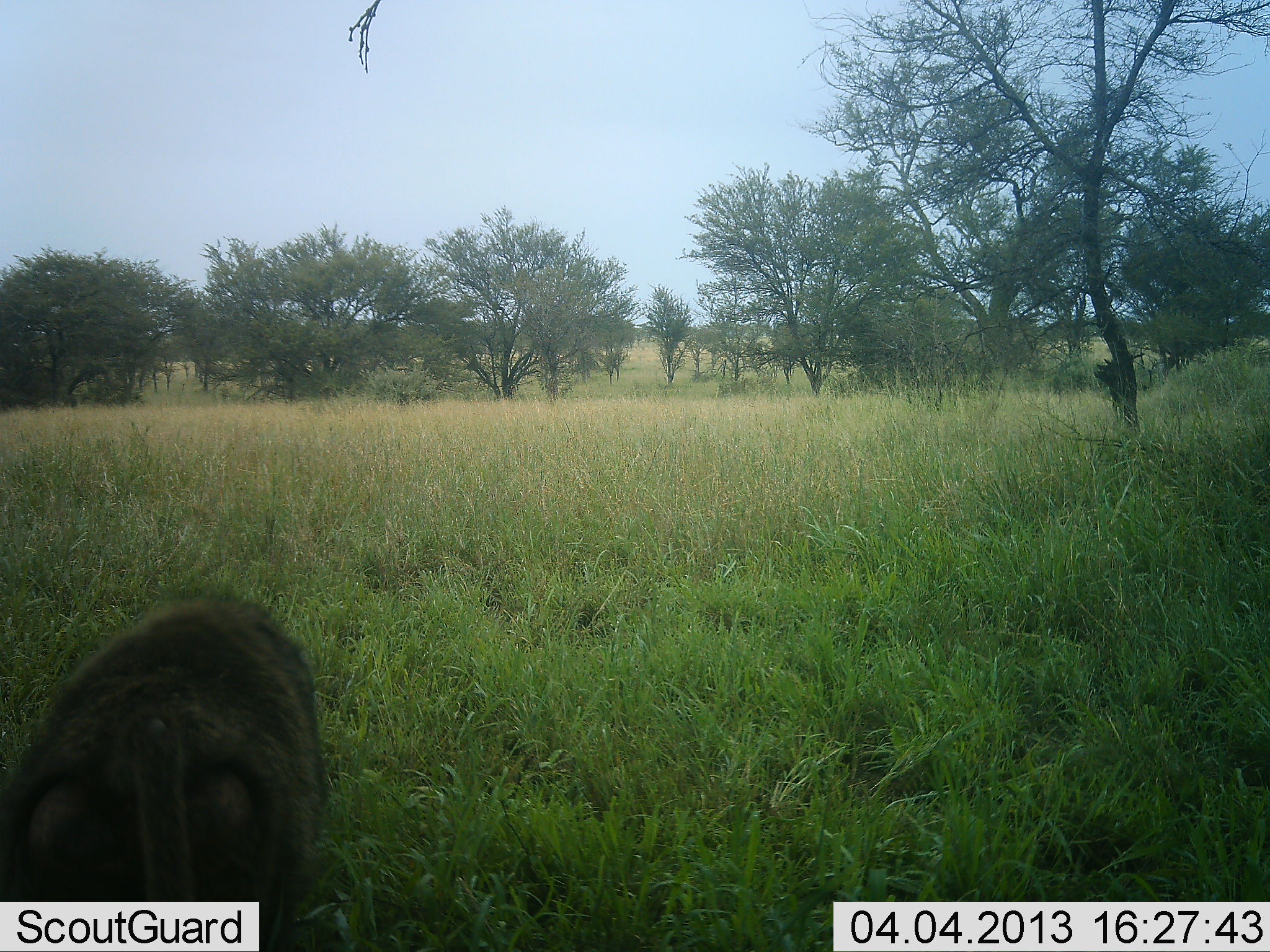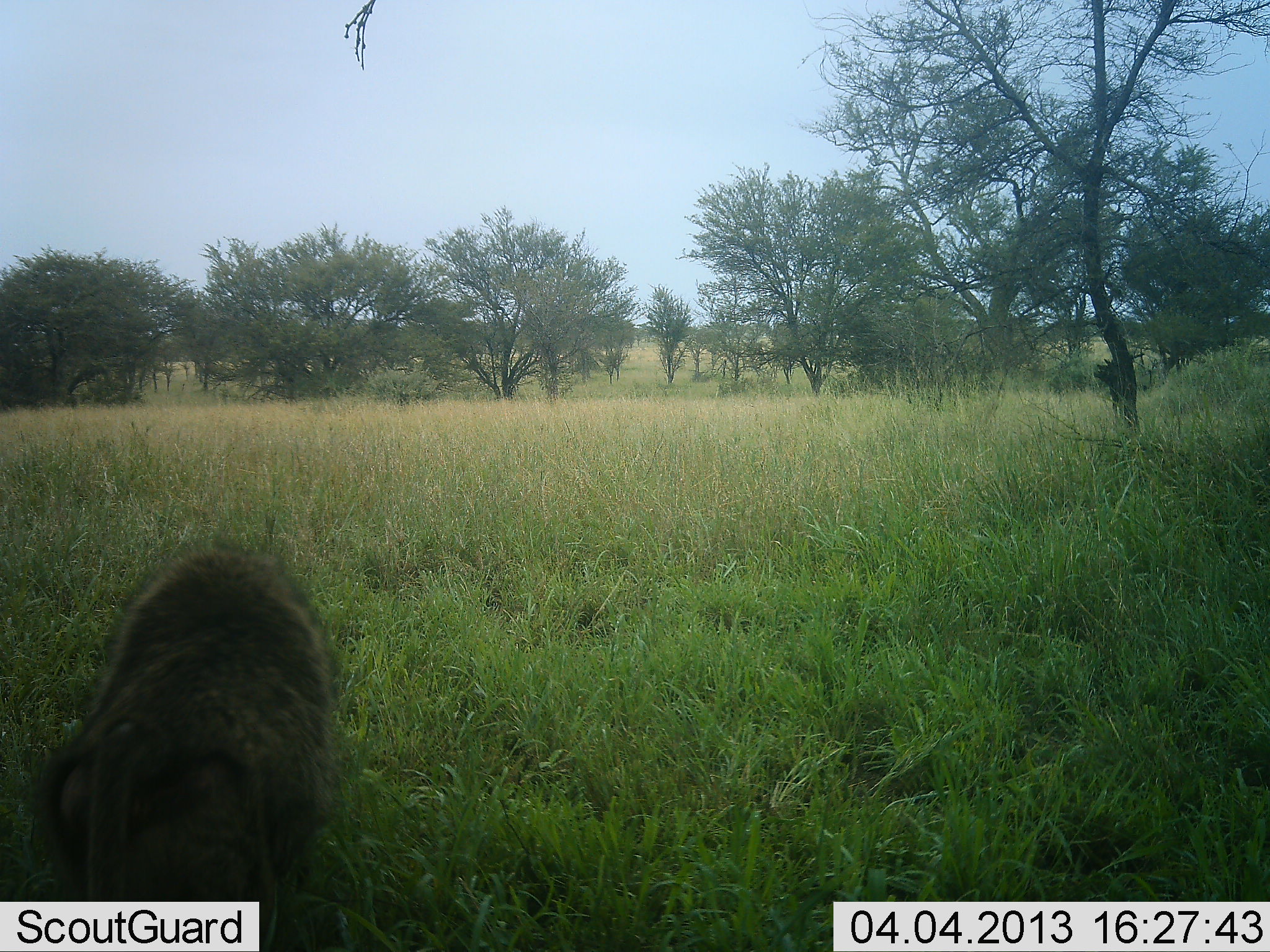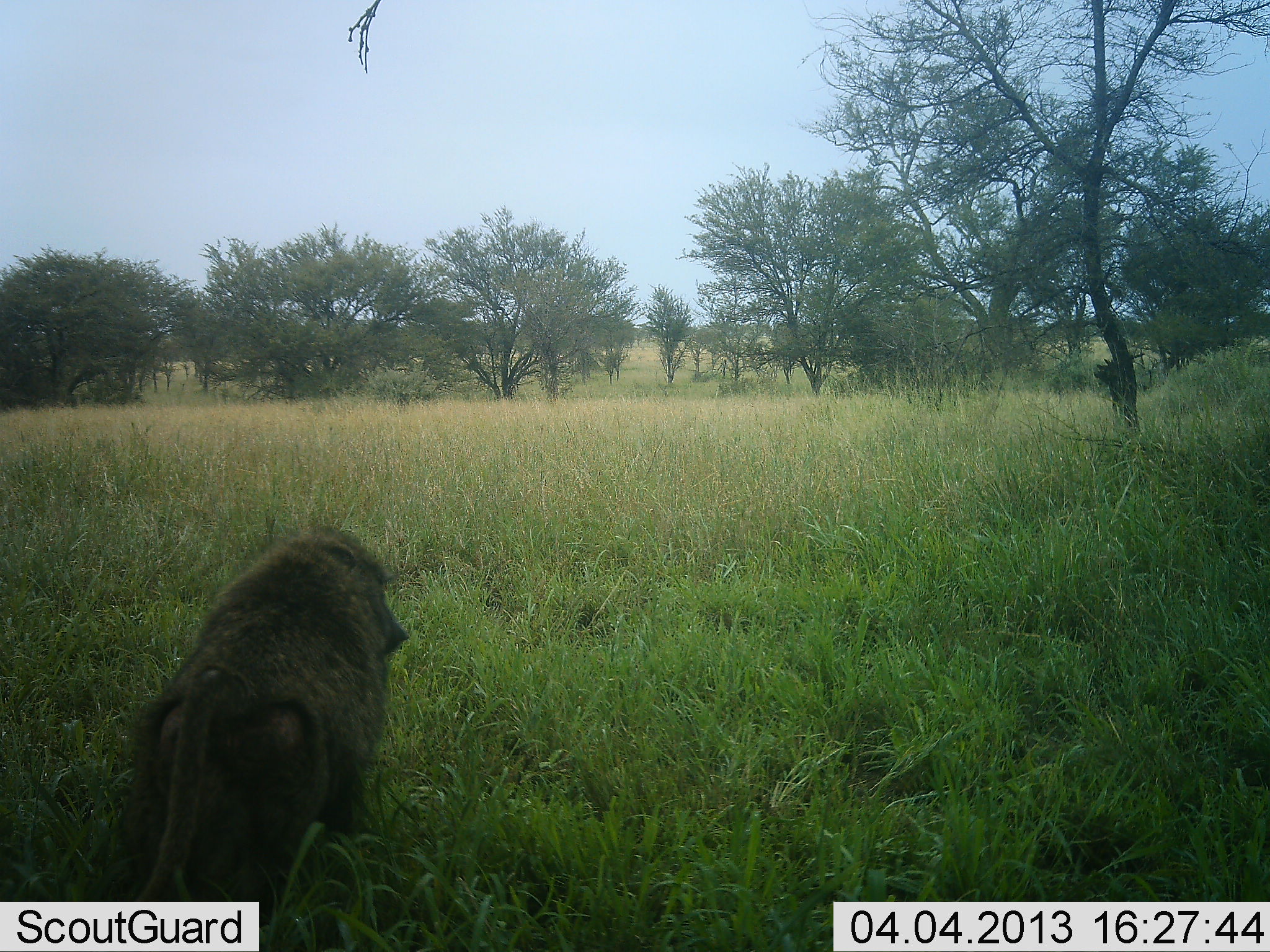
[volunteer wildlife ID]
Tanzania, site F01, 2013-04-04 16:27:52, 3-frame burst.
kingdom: Animalia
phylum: Chordata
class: Mammalia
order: Primates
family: Cercopithecidae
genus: Papio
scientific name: Papio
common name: baboon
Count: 1.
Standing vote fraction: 36%.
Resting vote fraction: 12%.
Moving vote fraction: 48%.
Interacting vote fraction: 0%.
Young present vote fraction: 3%.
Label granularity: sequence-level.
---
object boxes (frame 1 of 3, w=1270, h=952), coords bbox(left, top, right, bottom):
animal: bbox(0, 593, 334, 952)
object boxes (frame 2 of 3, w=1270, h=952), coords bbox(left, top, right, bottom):
animal: bbox(28, 541, 337, 952)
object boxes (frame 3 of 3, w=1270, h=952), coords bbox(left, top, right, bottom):
animal: bbox(104, 527, 411, 933)